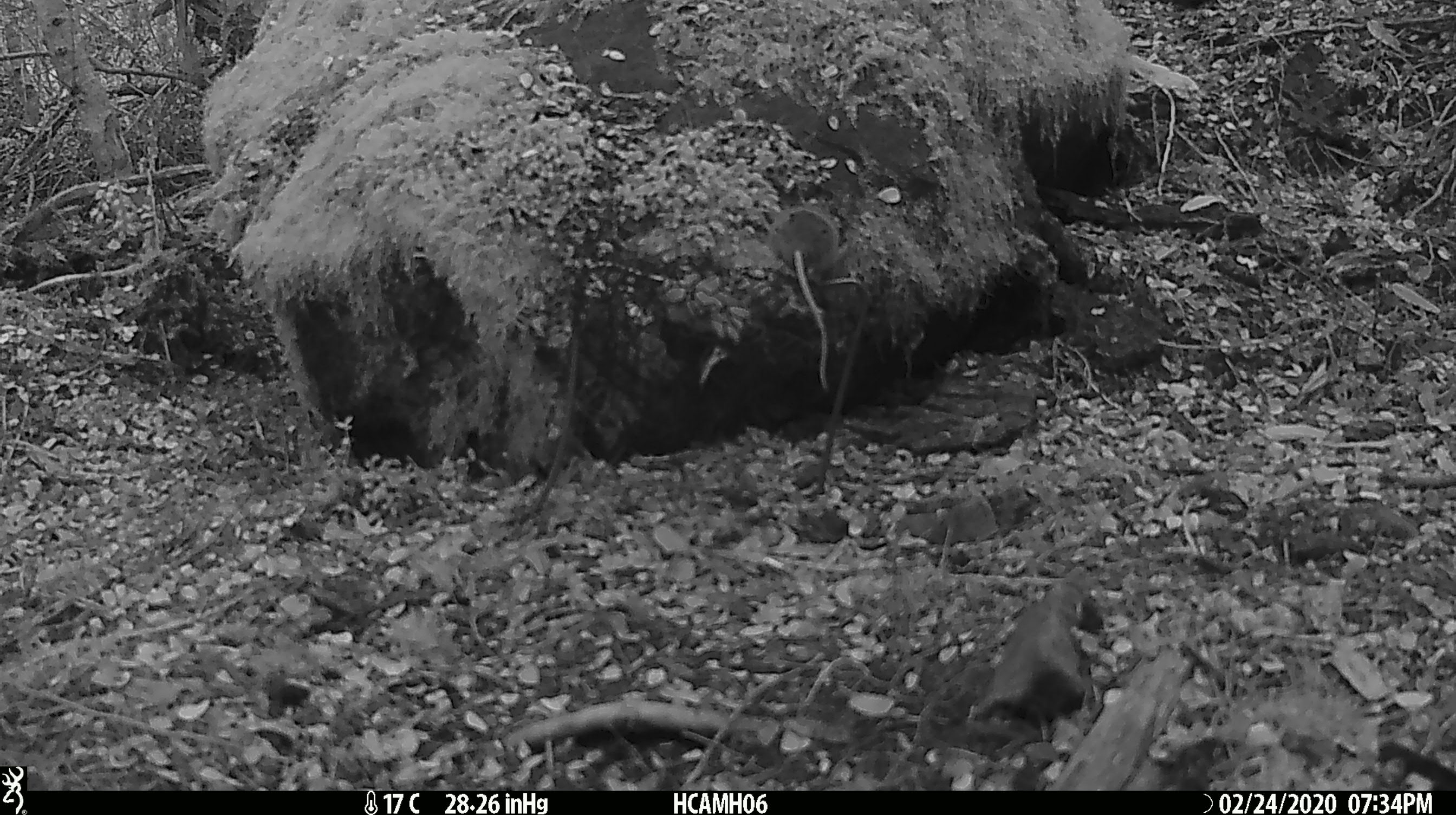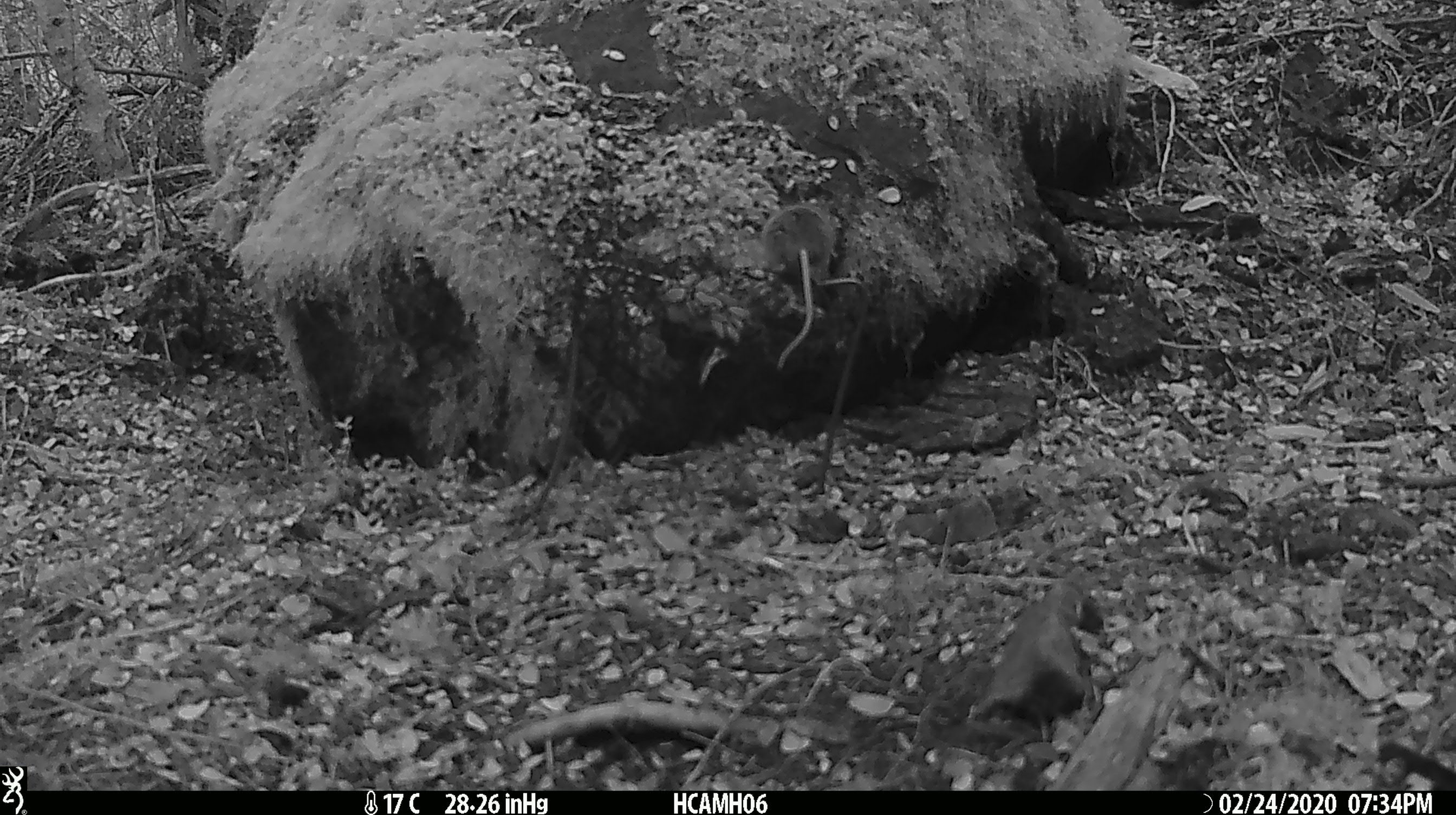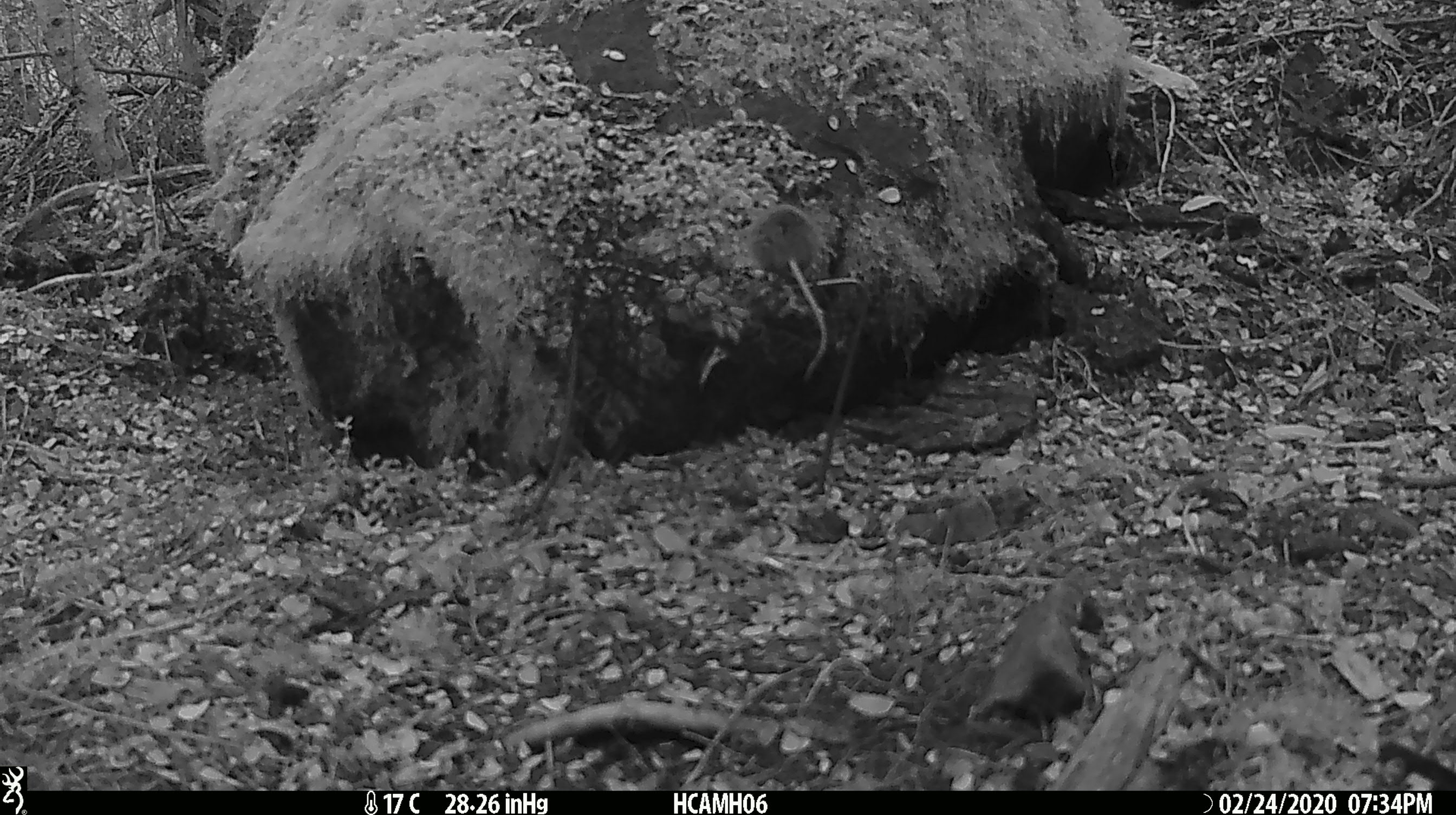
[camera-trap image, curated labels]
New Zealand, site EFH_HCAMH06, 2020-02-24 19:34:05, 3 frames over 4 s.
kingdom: Animalia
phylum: Chordata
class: Mammalia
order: Rodentia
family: Muridae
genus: Mus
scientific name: Mus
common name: mouse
Mouse (Mus).